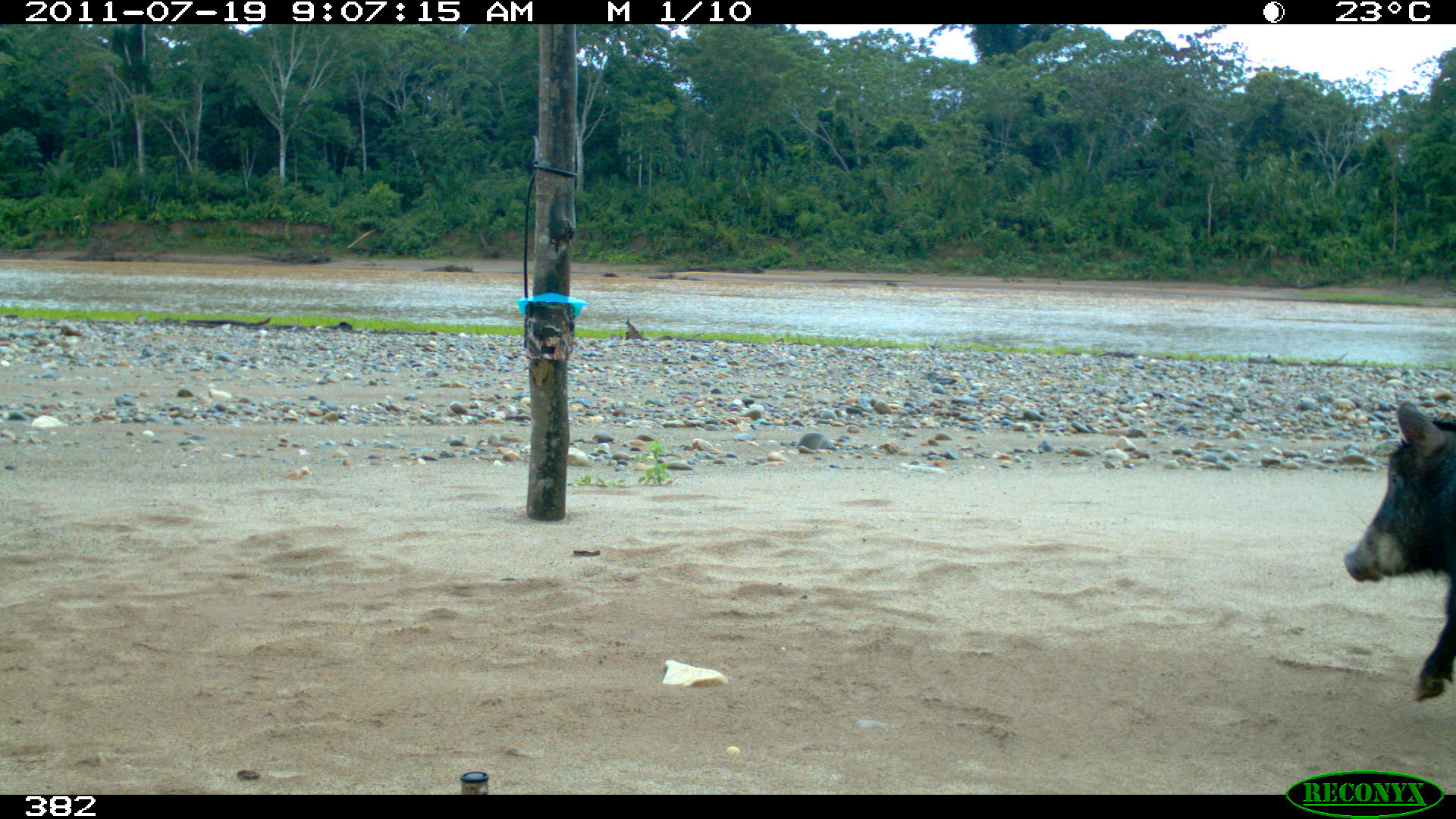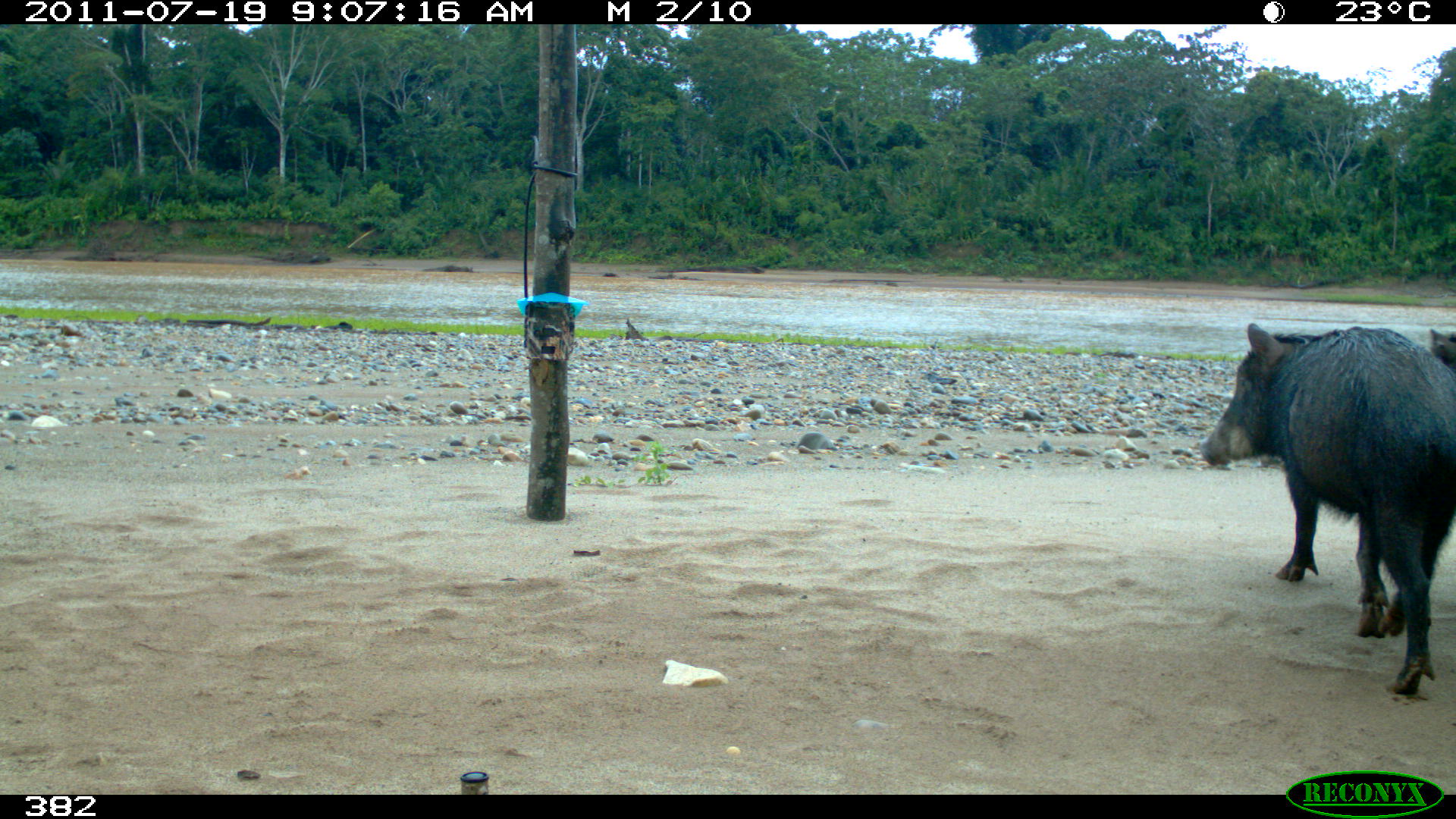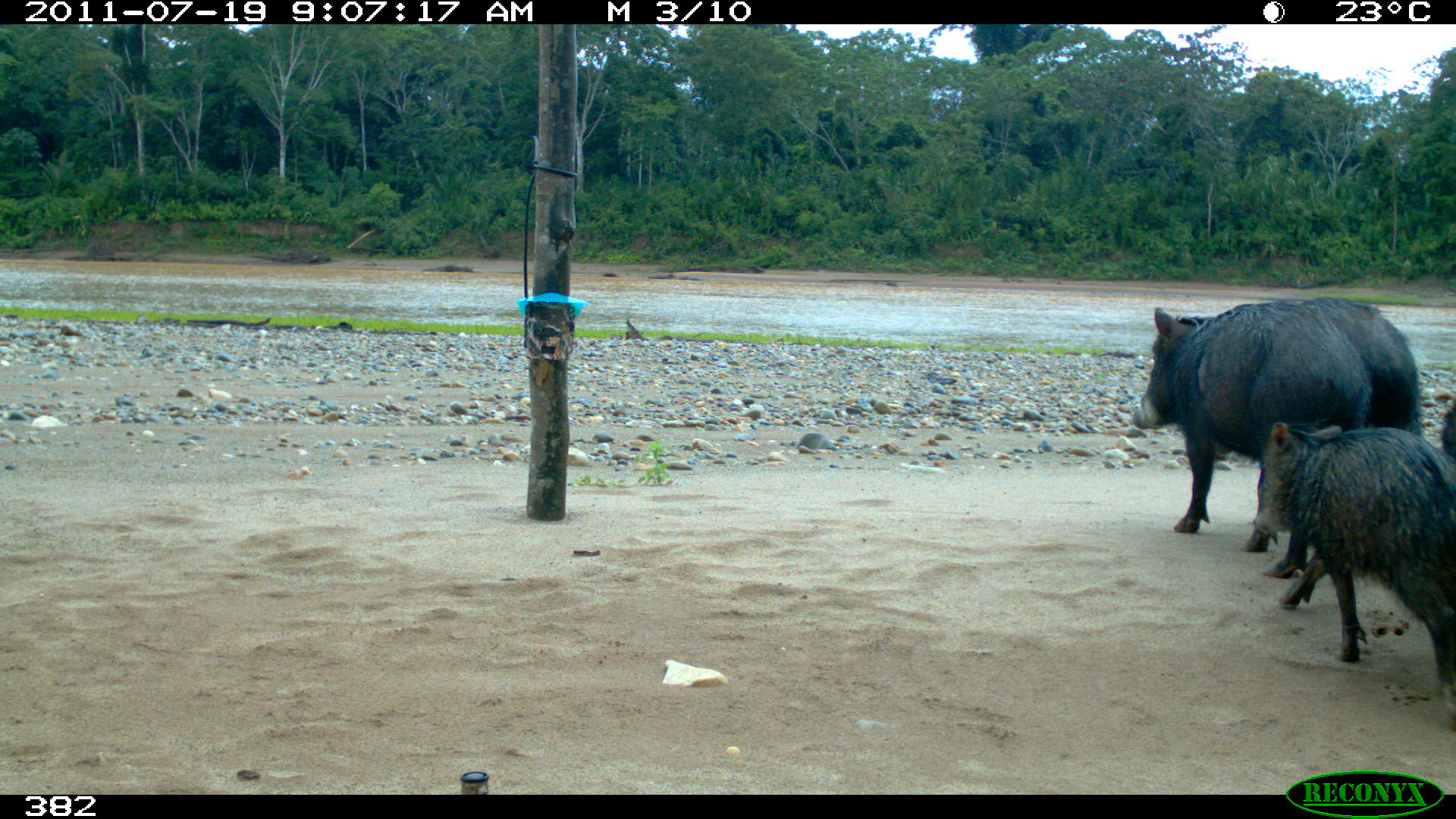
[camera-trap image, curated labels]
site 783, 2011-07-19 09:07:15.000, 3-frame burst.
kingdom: Animalia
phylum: Chordata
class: Mammalia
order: Artiodactyla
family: Tayassuidae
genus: Tayassu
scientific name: Tayassu pecari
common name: white-lipped peccary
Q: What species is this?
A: Tayassu pecari (white-lipped peccary).